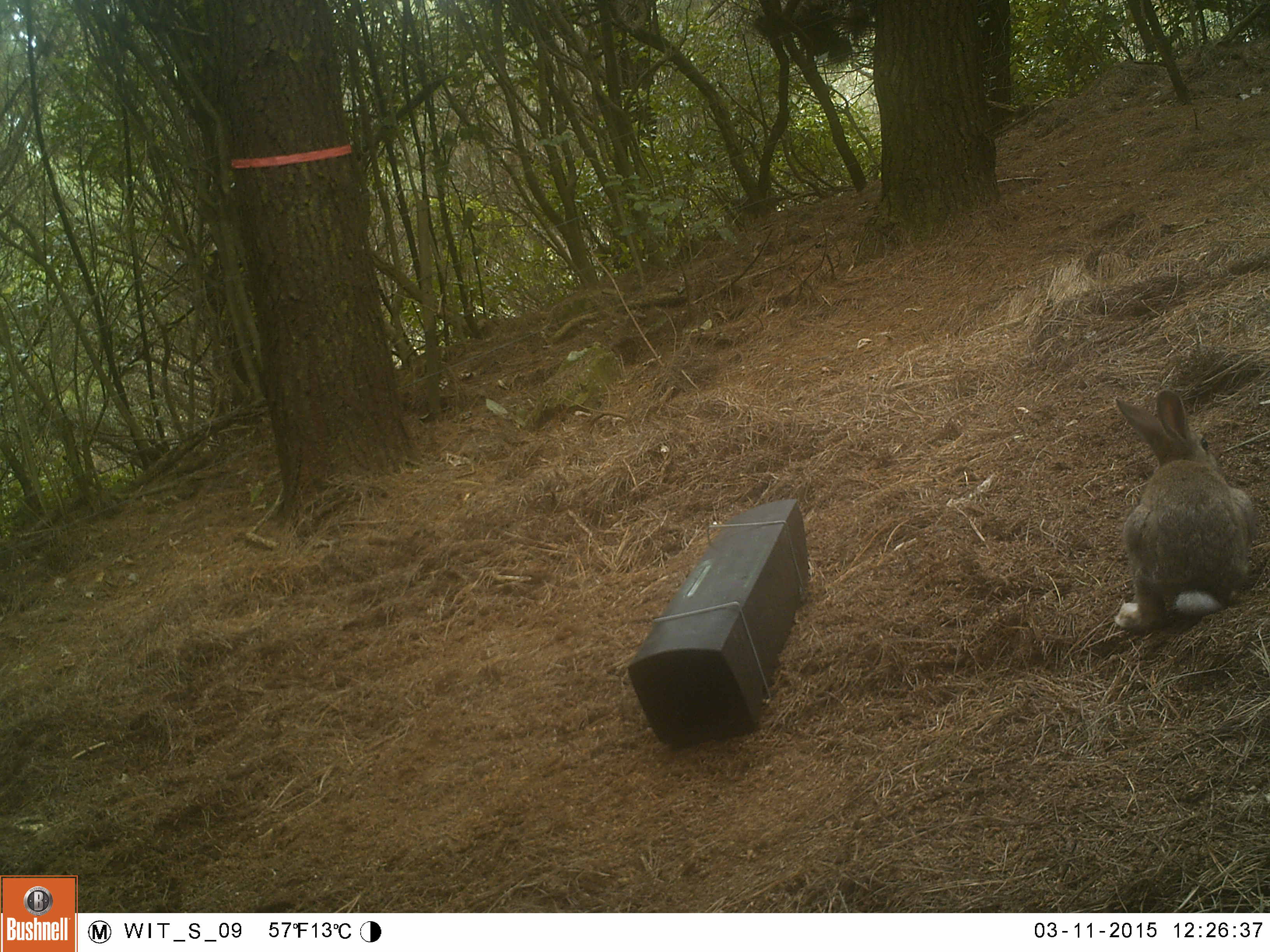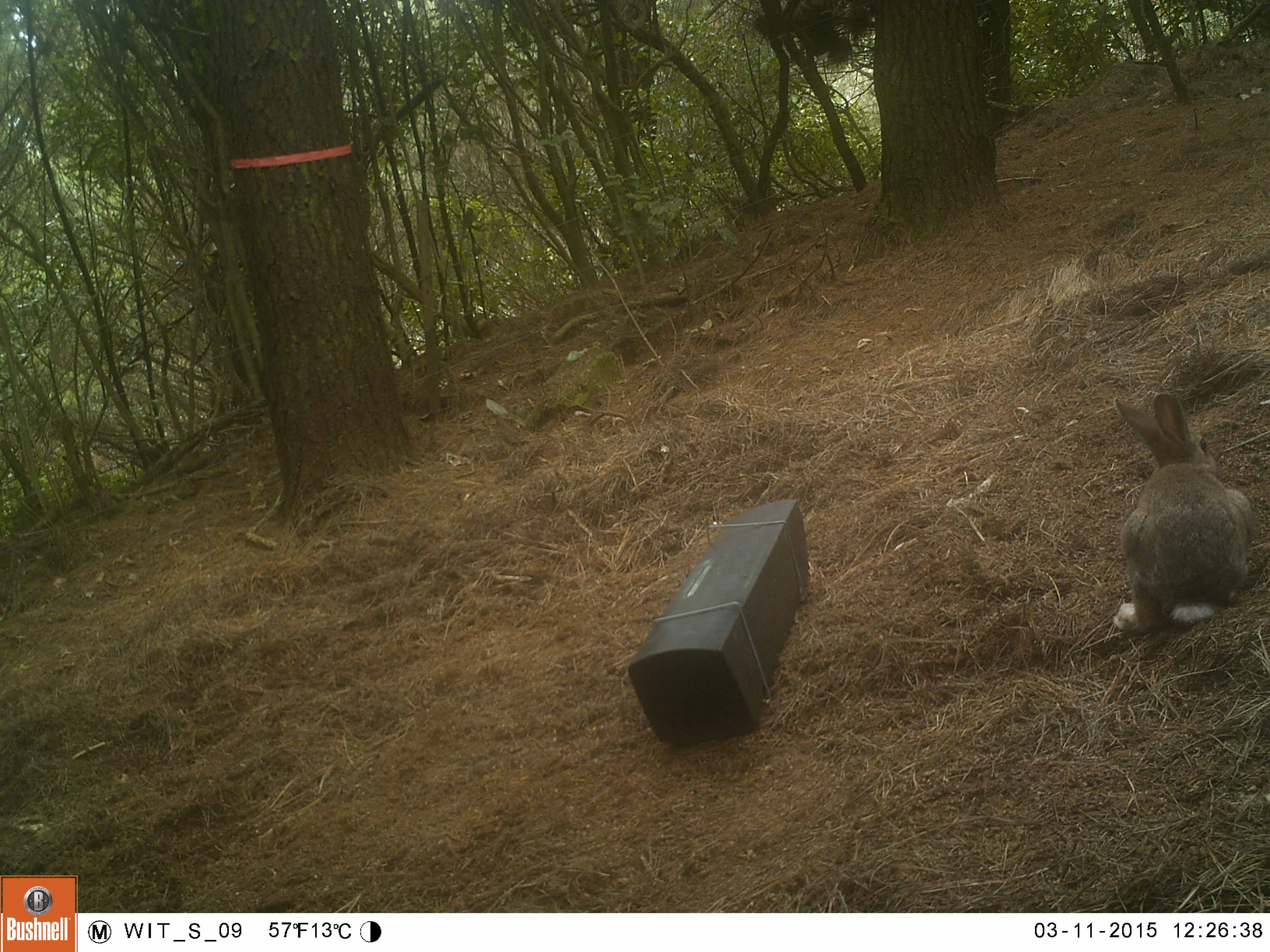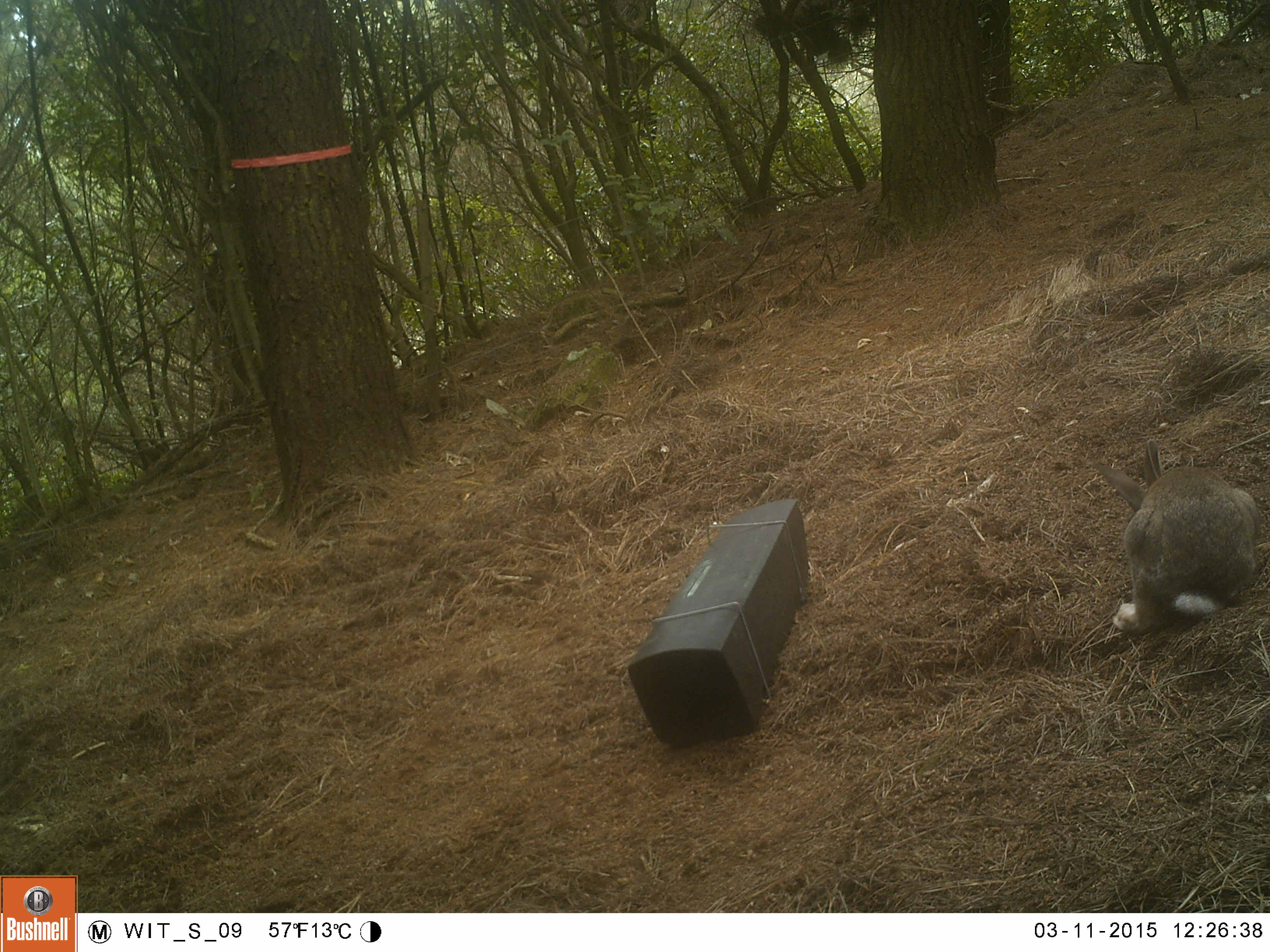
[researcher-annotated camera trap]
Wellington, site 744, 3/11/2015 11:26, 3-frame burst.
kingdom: Animalia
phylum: Chordata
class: Mammalia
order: Lagomorpha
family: Leporidae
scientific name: Leporidae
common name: rabbit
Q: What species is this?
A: Rabbit (Leporidae).